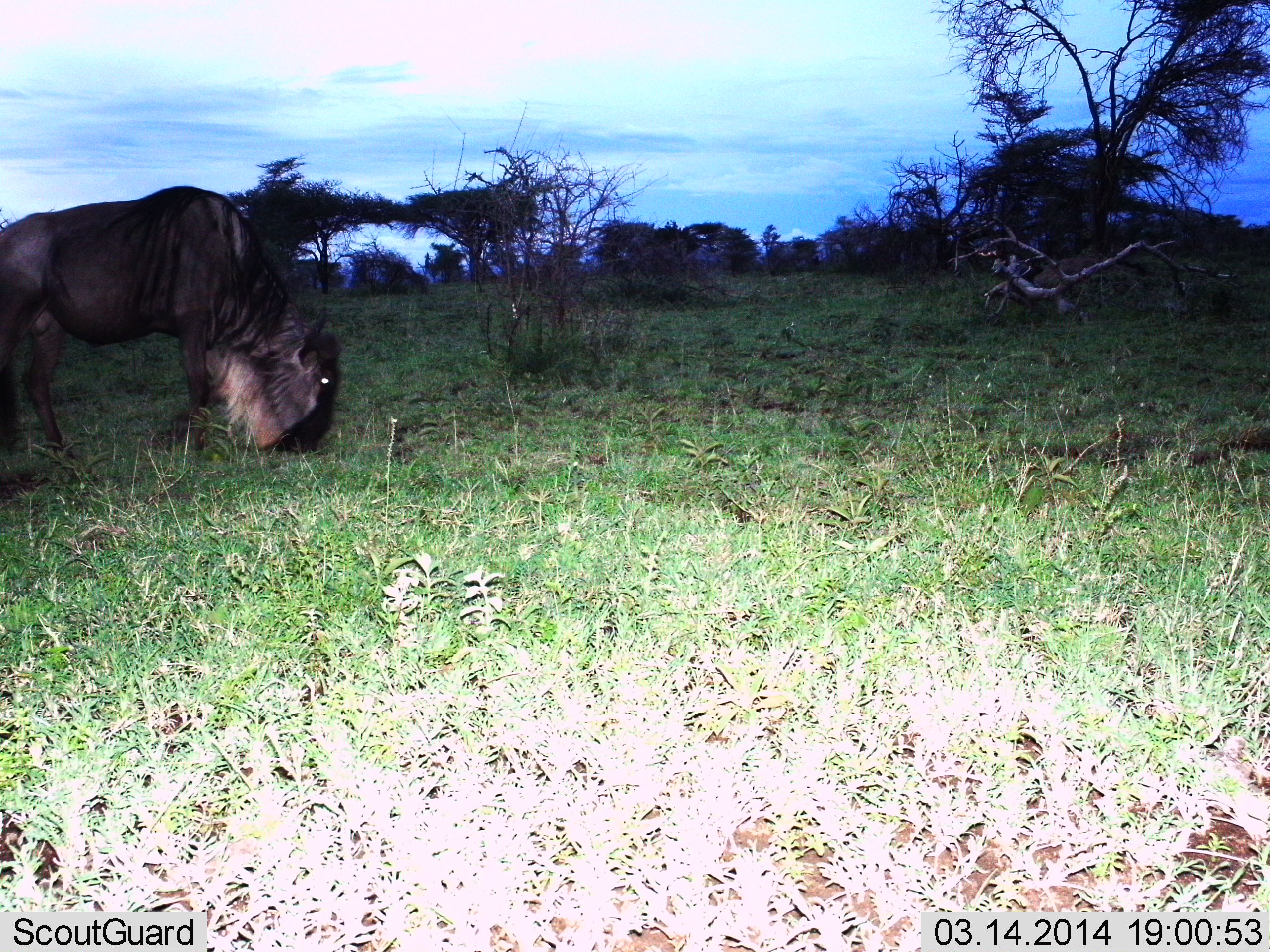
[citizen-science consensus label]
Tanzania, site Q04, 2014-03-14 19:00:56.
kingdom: Animalia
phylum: Chordata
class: Mammalia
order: Artiodactyla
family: Bovidae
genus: Connochaetes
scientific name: Connochaetes taurinus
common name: blue wildebeest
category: wildebeest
Wildebeest (blue wildebeest) (Connochaetes taurinus), count 1. Behavior (volunteer vote fractions): standing 20%, resting 0%, moving 0%, interacting 0%. Young present (vote fraction): 0%. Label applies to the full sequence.